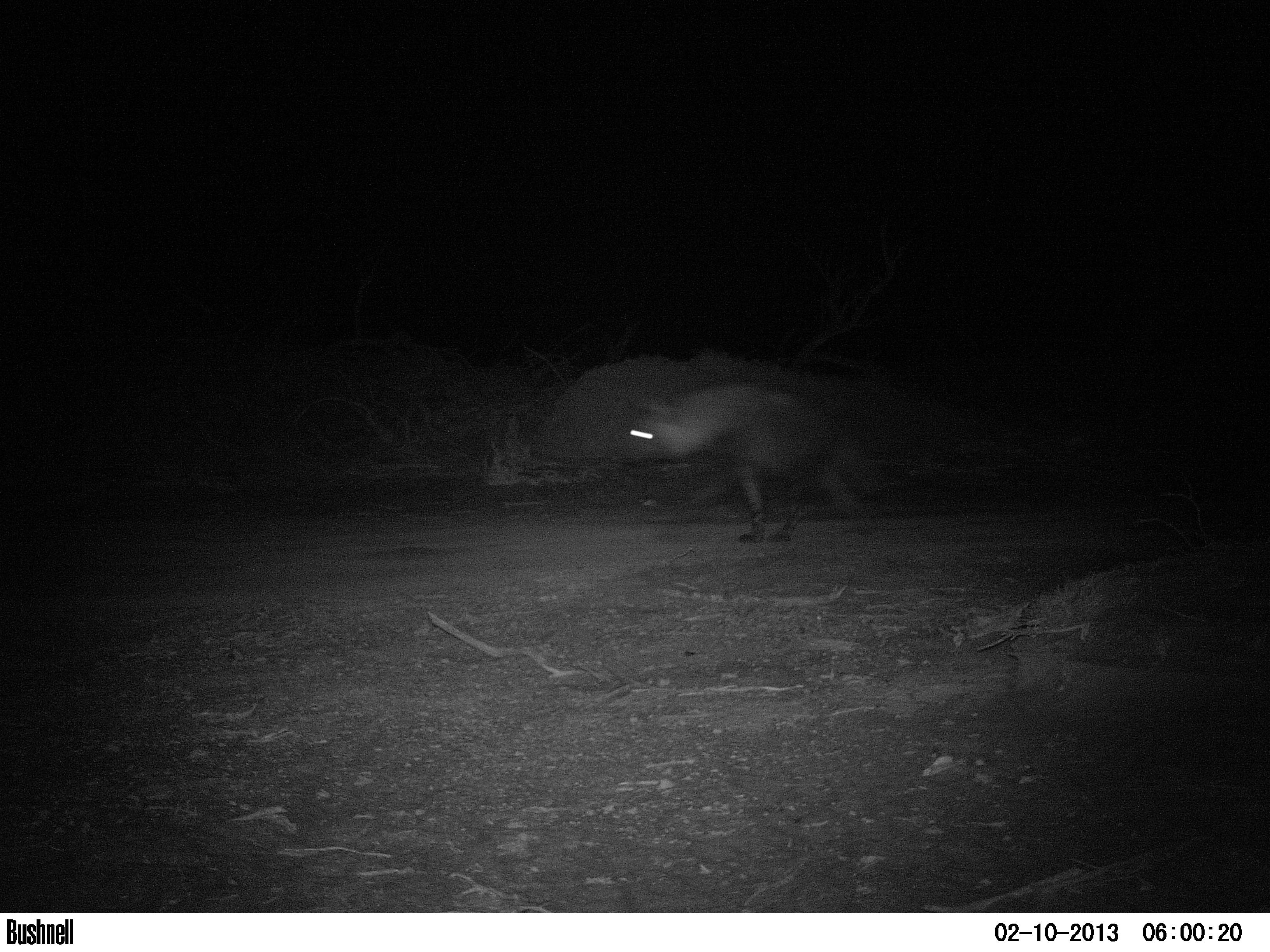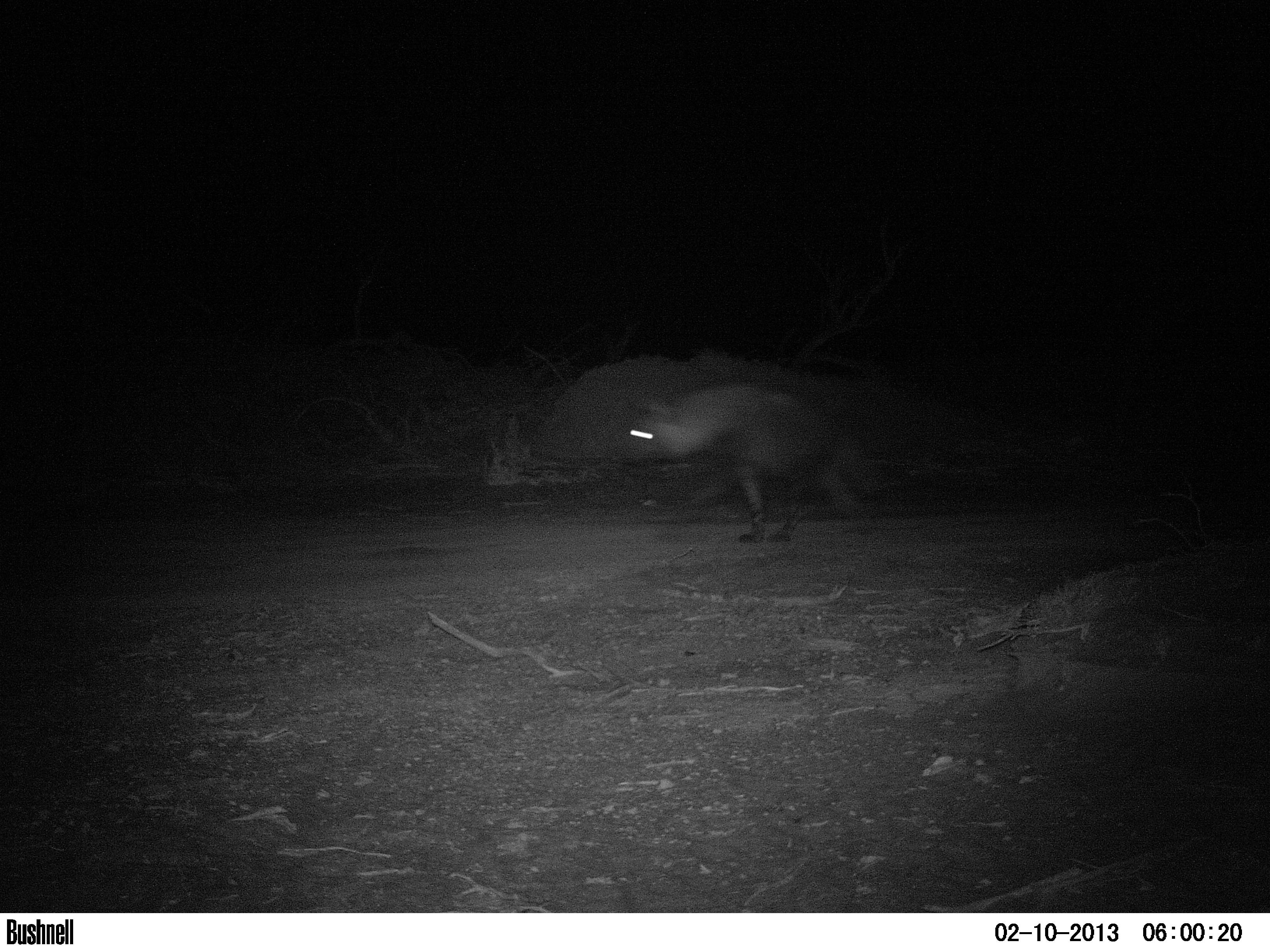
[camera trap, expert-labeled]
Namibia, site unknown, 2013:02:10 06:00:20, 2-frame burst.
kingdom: Animalia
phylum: Chordata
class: Mammalia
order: Carnivora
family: Hyaenidae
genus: Parahyaena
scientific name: Parahyaena brunnea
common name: brown hyena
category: hyaena brunnea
Hyaena brunnea (brown hyena) (Parahyaena brunnea).